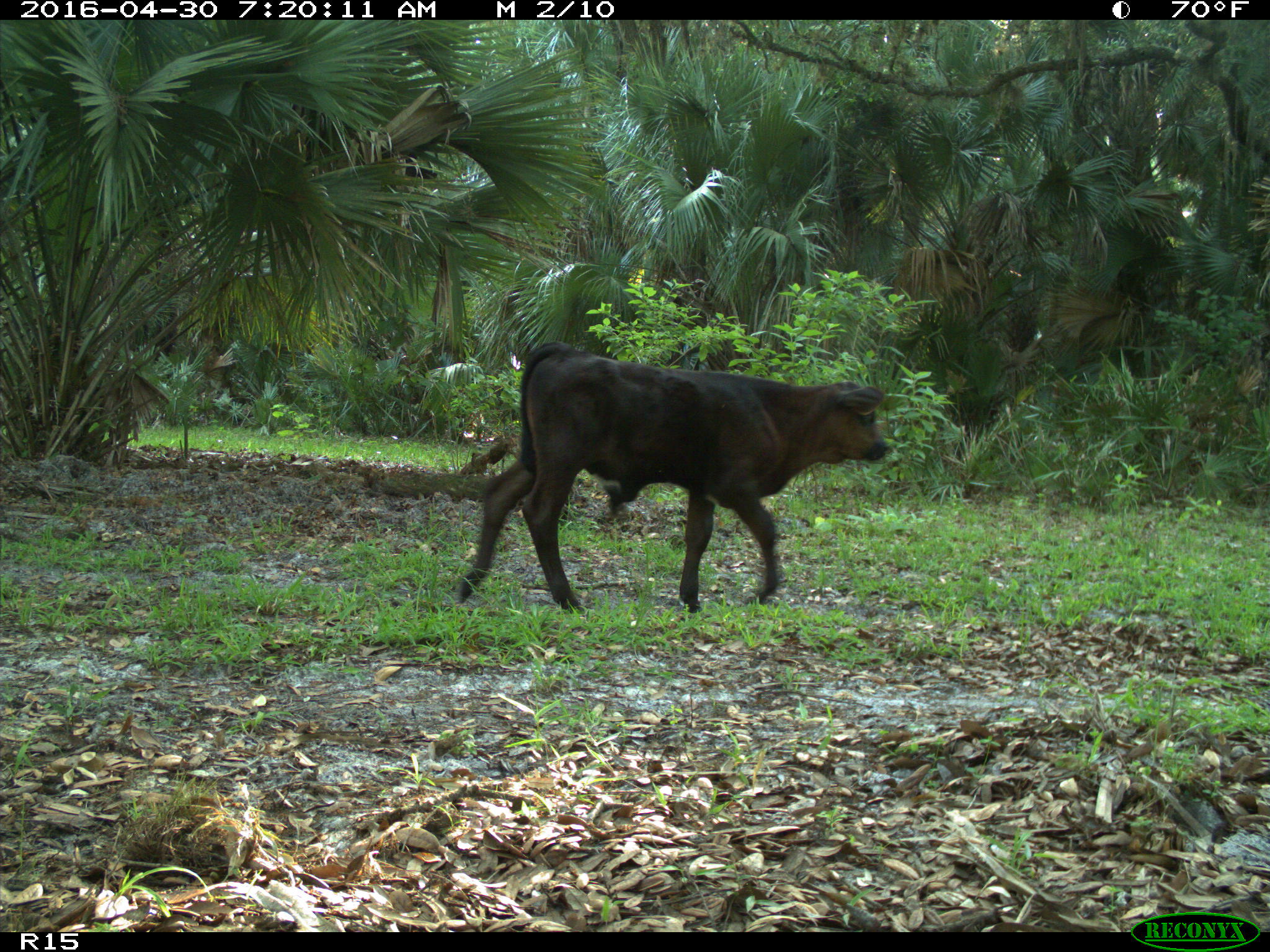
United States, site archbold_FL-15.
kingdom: Animalia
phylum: Chordata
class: Mammalia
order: Artiodactyla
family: Bovidae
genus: Bos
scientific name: Bos taurus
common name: domestic cow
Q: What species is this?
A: Bos taurus (domestic cow).